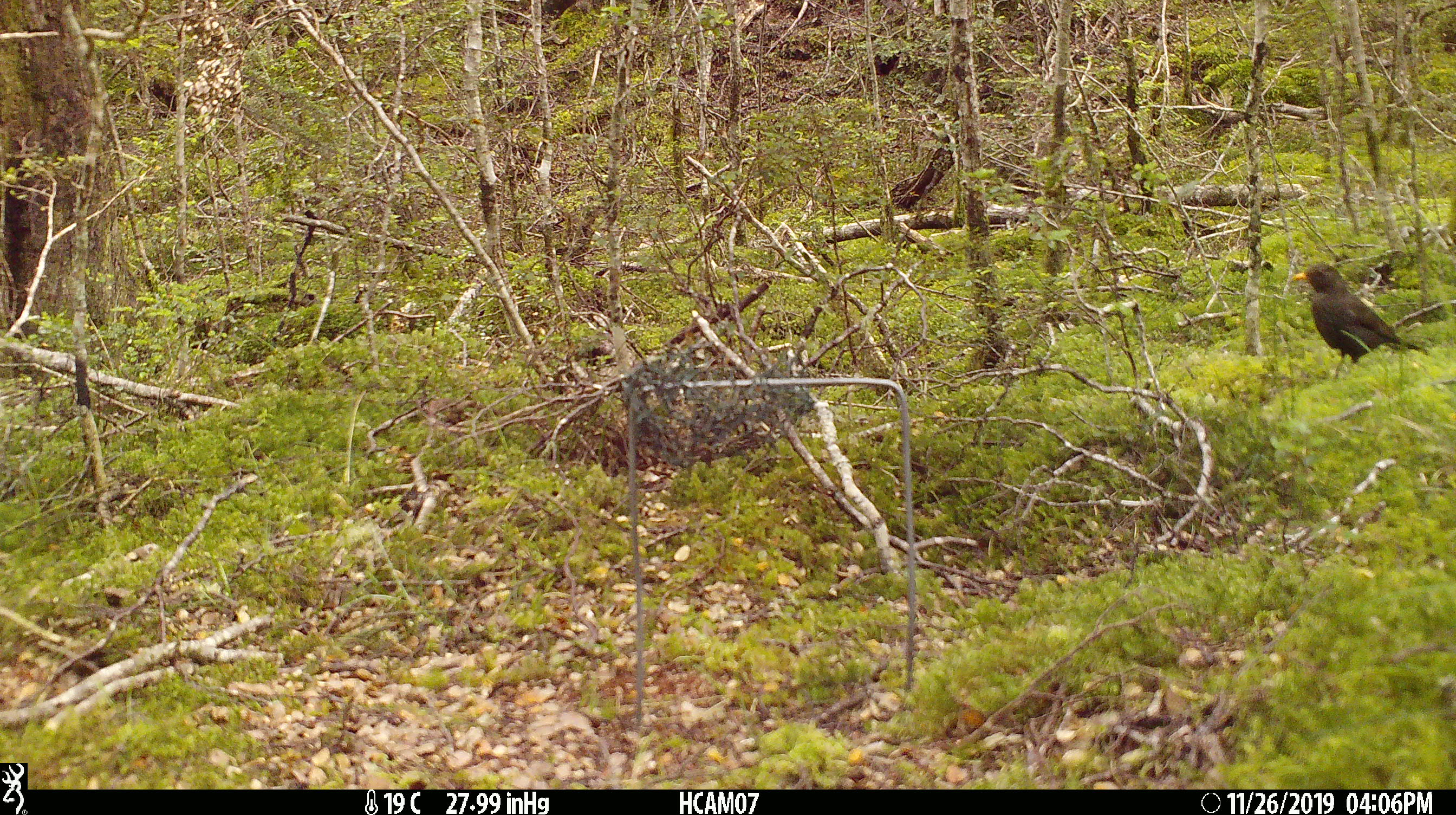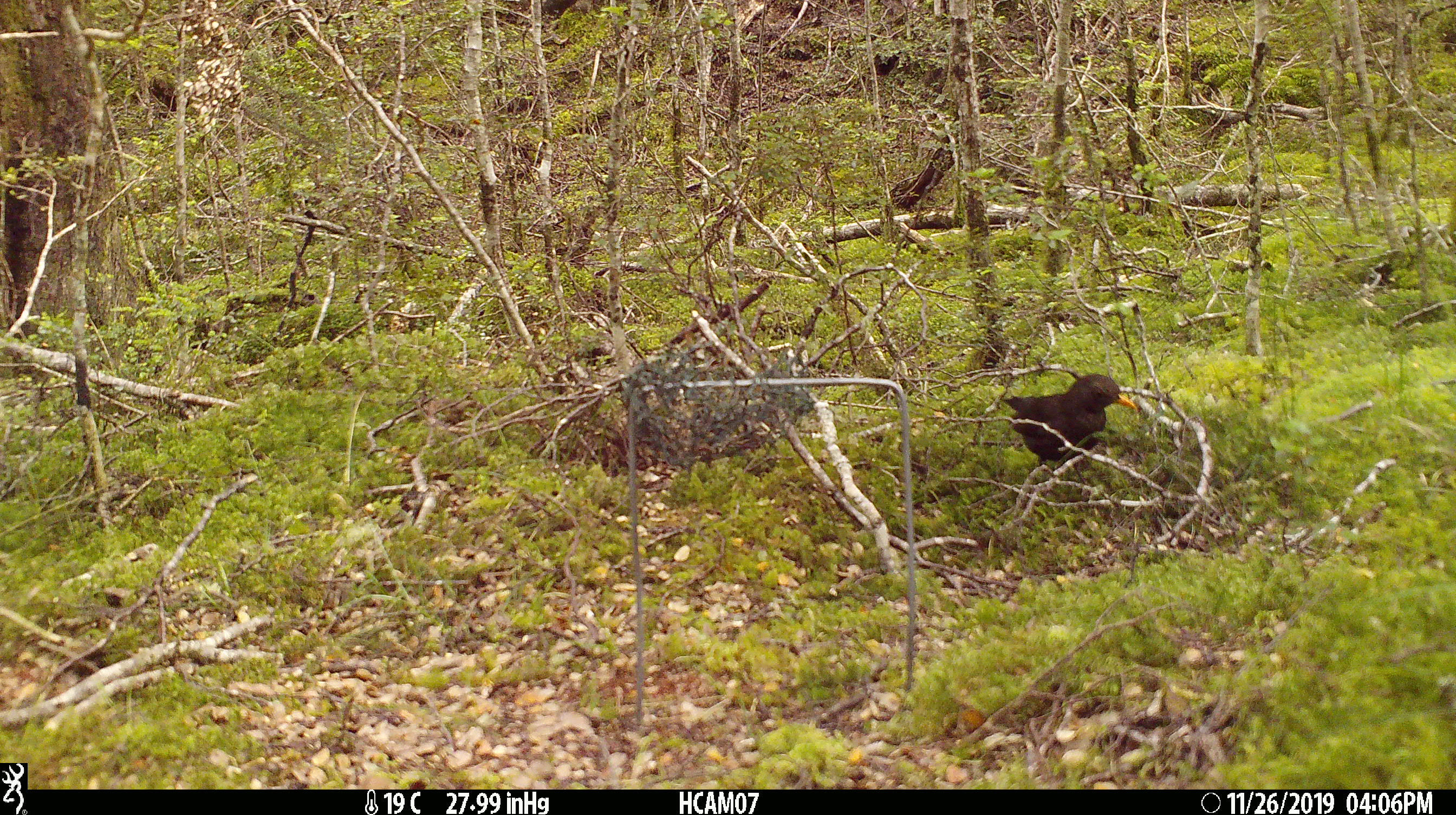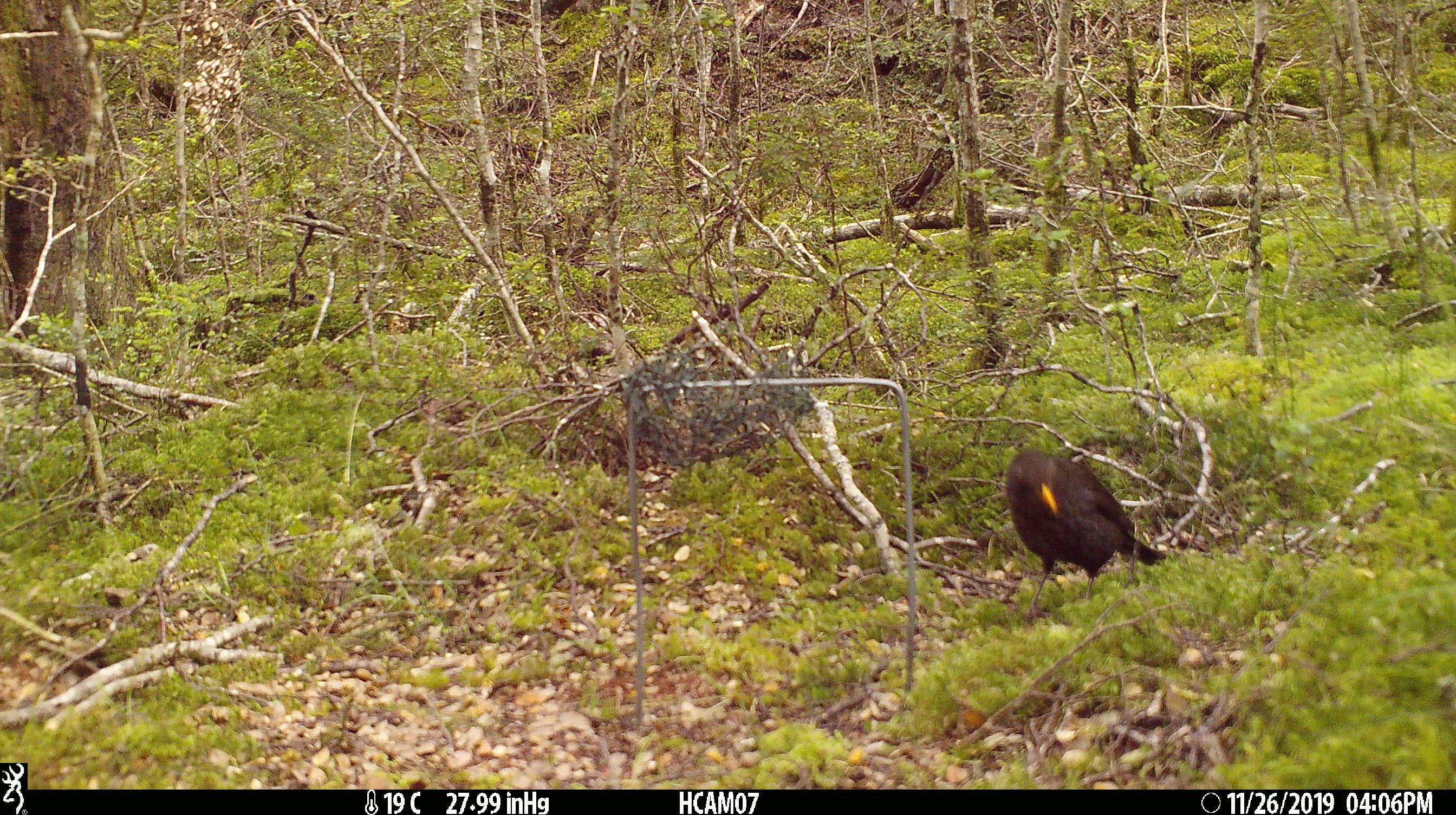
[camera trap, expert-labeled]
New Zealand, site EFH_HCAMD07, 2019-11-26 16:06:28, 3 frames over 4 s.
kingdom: Animalia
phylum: Chordata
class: Aves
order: Passeriformes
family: Turdidae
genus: Turdus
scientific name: Turdus merula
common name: eurasian blackbird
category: blackbird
Blackbird (eurasian blackbird) (Turdus merula).